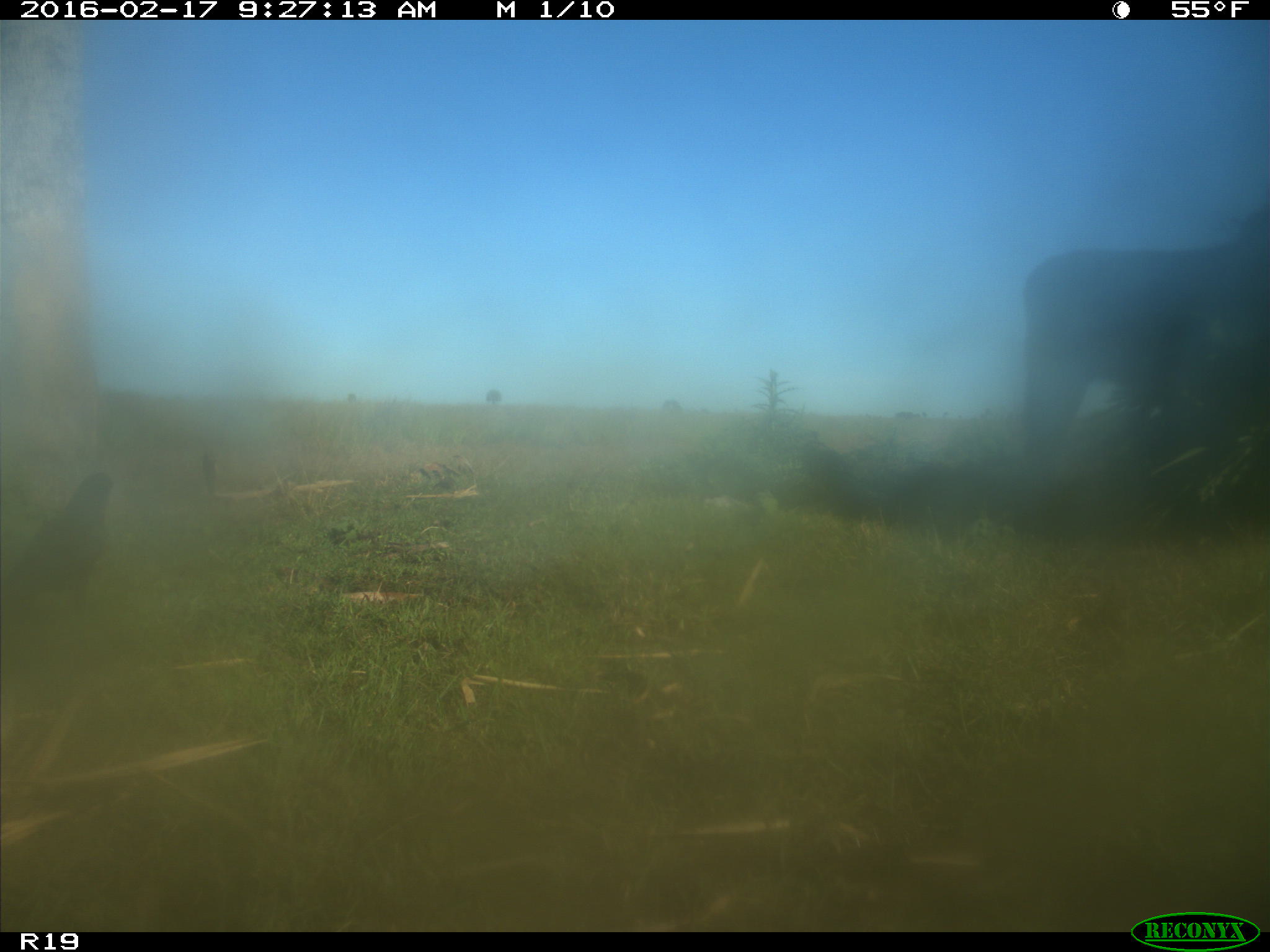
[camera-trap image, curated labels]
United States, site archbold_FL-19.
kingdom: Animalia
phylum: Chordata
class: Mammalia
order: Artiodactyla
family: Bovidae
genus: Bos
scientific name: Bos taurus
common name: domestic cow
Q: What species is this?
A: Bos taurus (domestic cow).